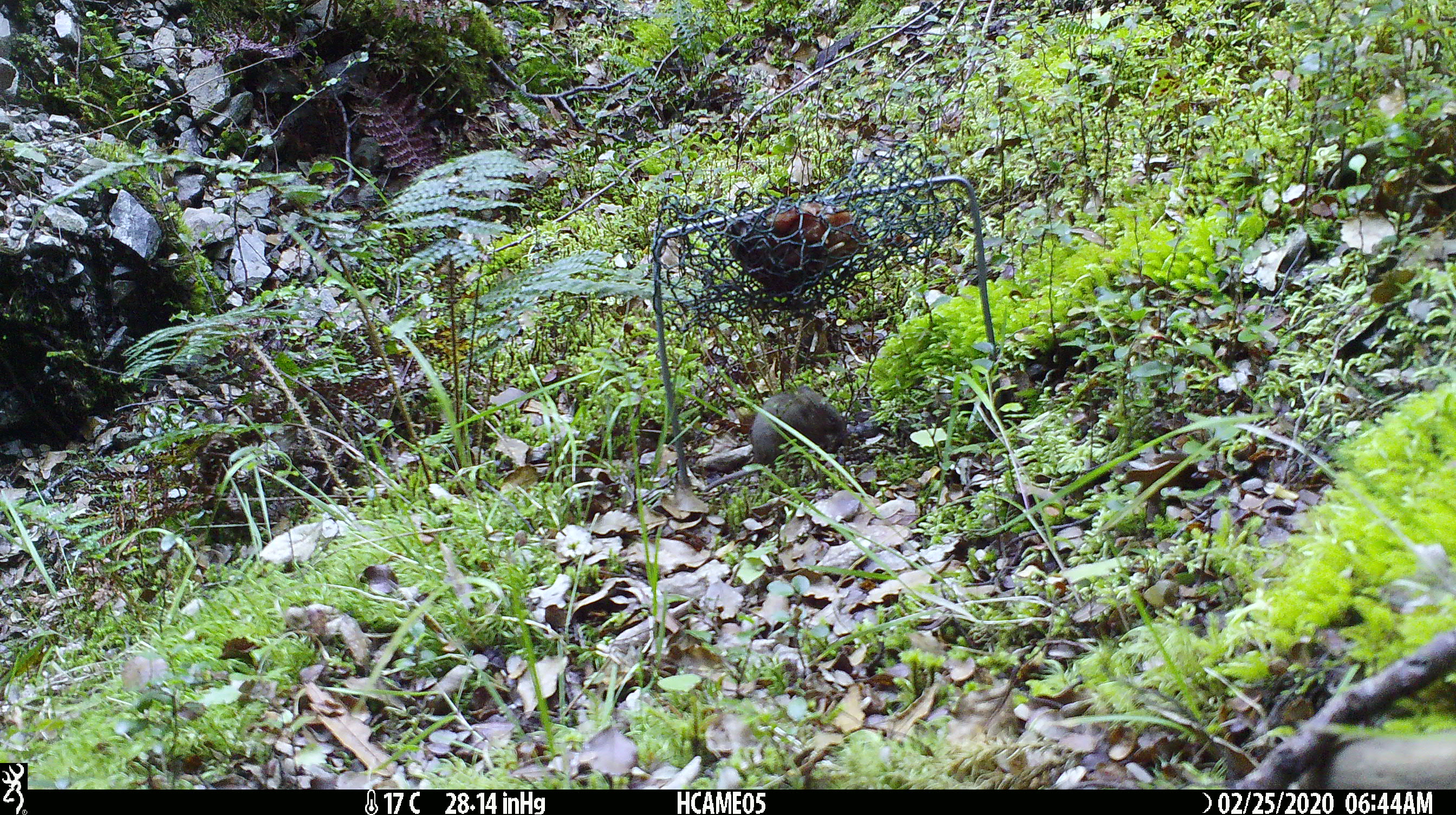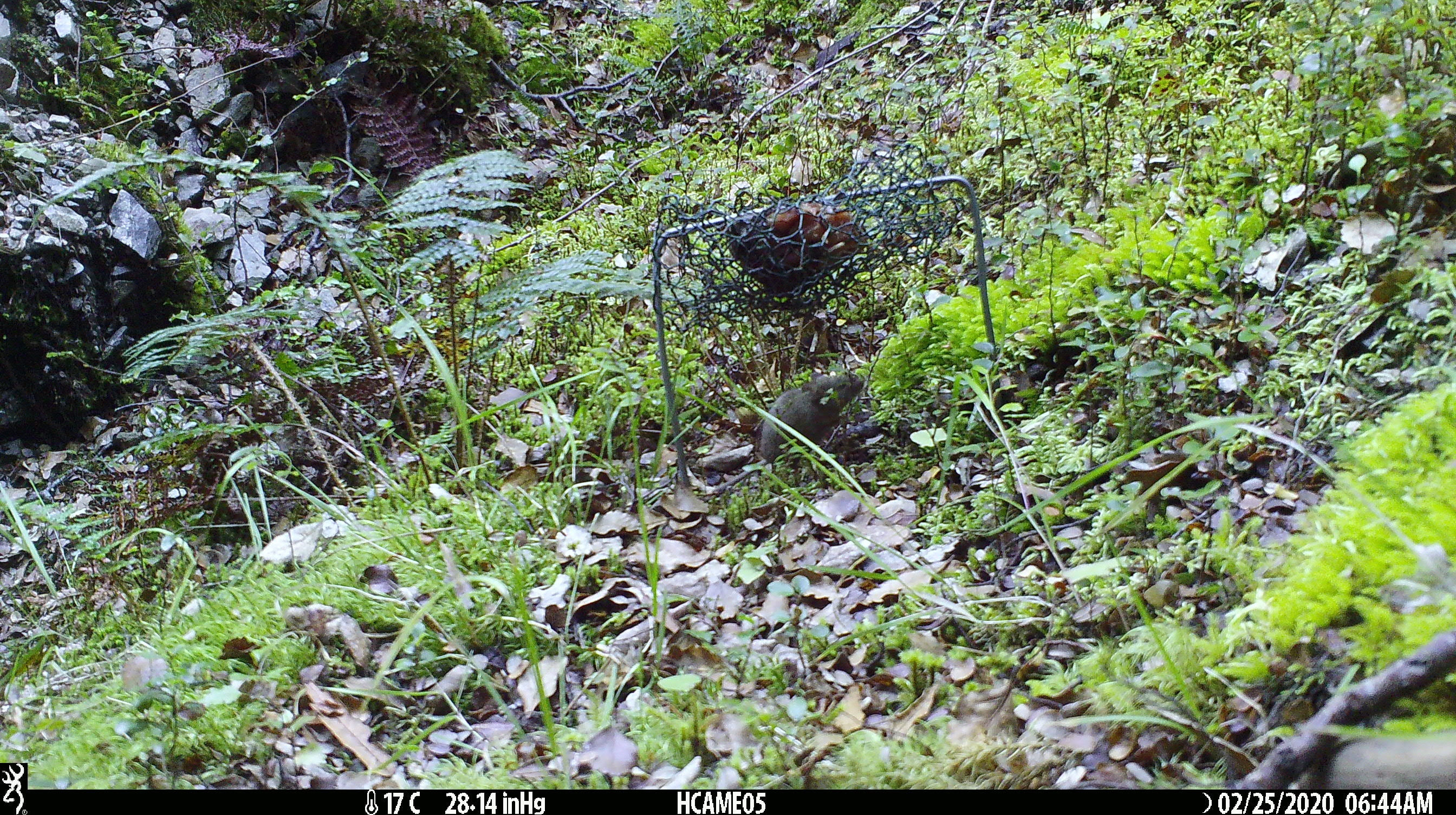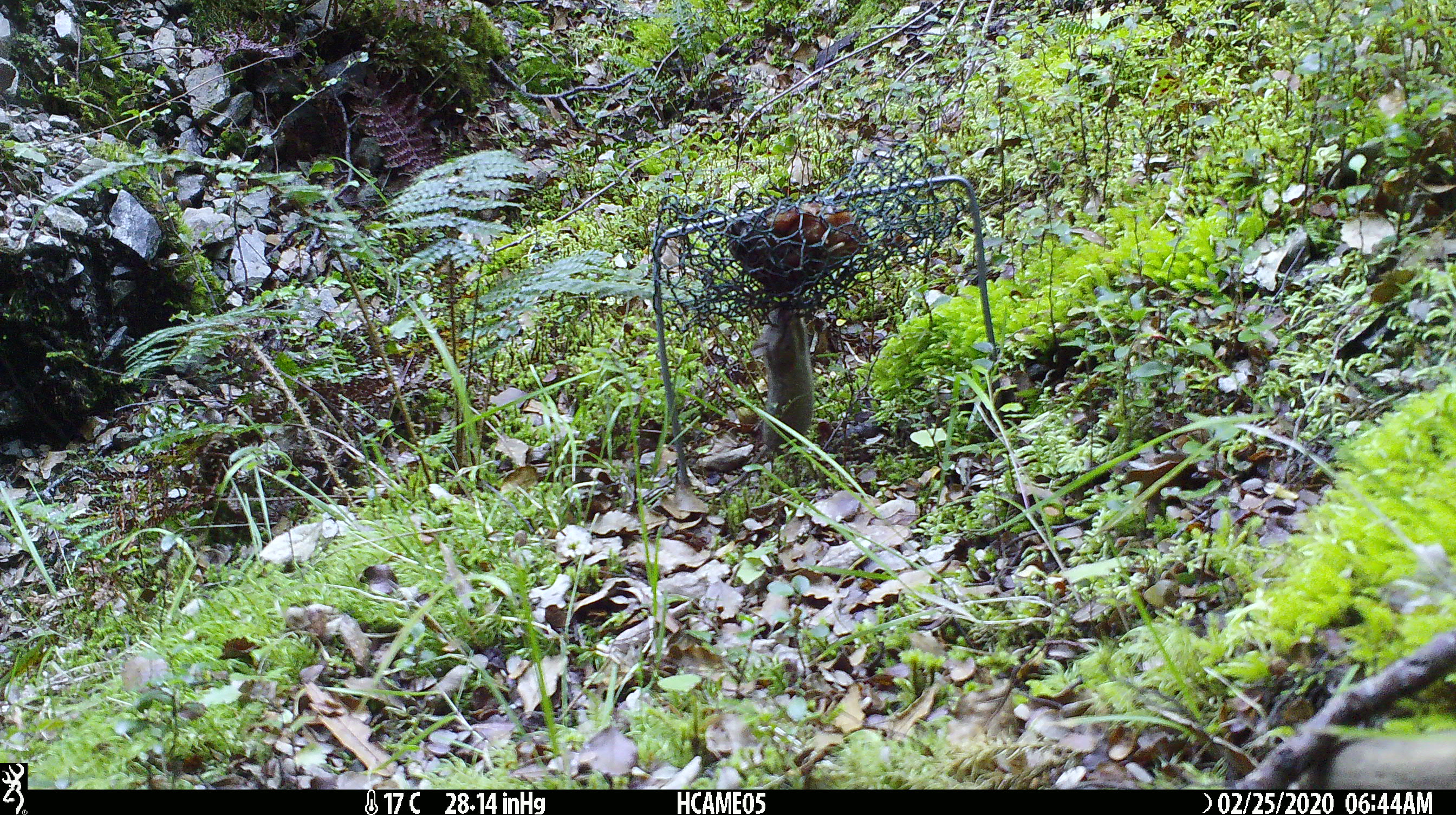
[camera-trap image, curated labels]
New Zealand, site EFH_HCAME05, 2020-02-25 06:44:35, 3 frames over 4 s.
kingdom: Animalia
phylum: Chordata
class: Mammalia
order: Rodentia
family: Muridae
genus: Mus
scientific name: Mus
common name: mouse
Mouse (Mus).